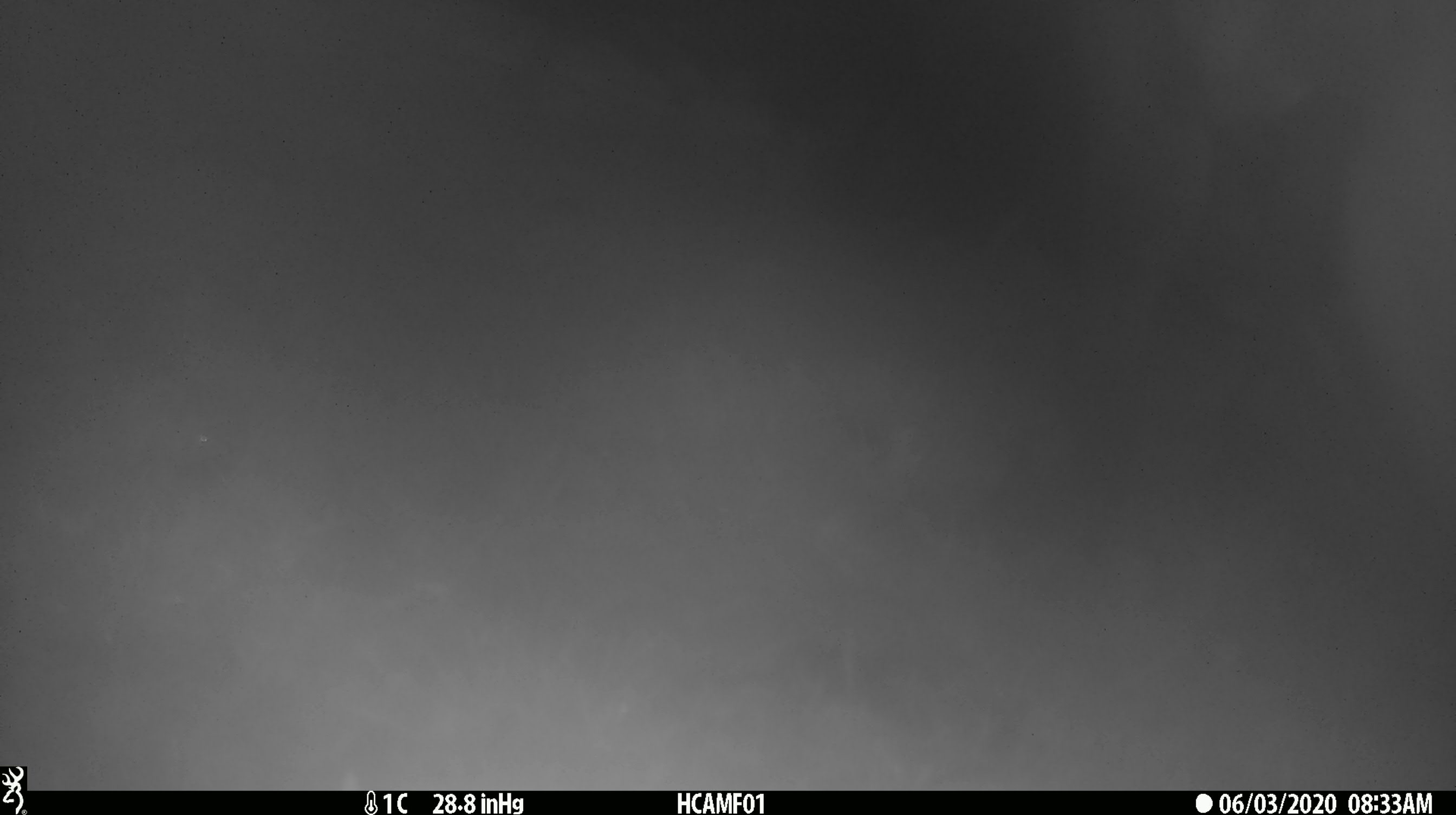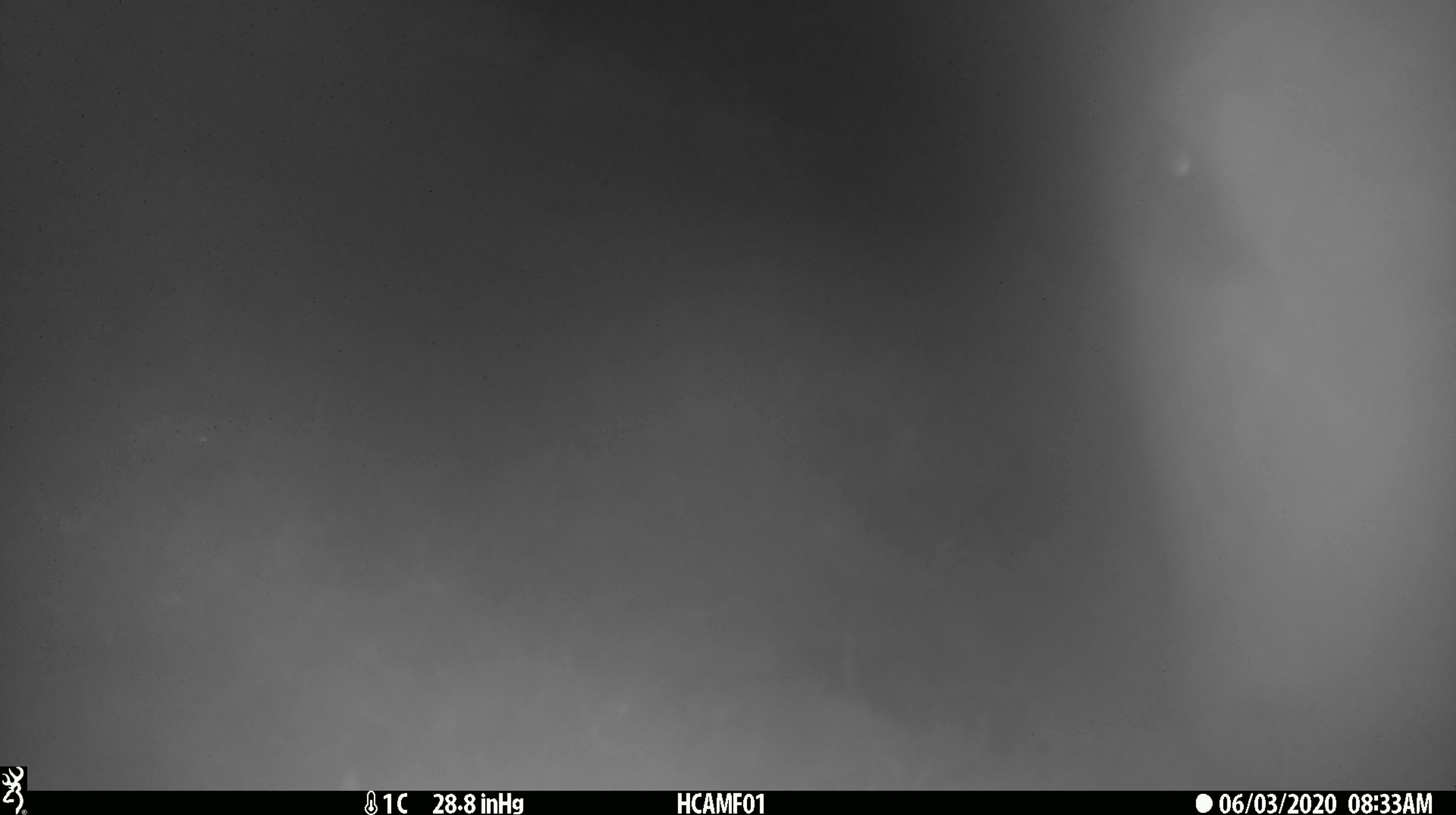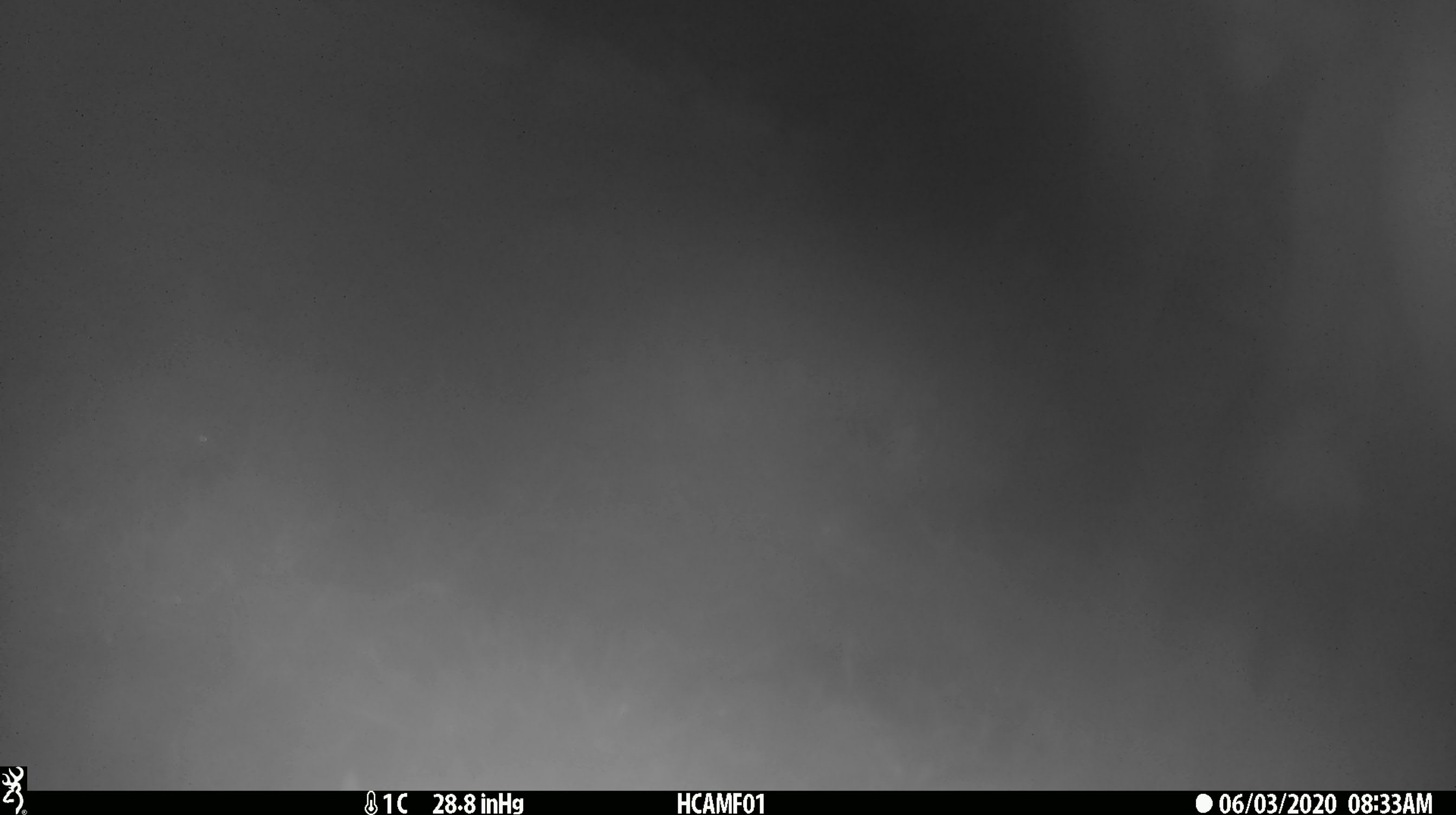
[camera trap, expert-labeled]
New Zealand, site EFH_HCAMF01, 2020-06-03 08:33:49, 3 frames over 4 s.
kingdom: Animalia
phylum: Chordata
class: Mammalia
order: Artiodactyla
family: Bovidae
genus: Bos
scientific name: Bos taurus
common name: domestic cow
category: cow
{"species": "cow (domestic cow) (Bos taurus)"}